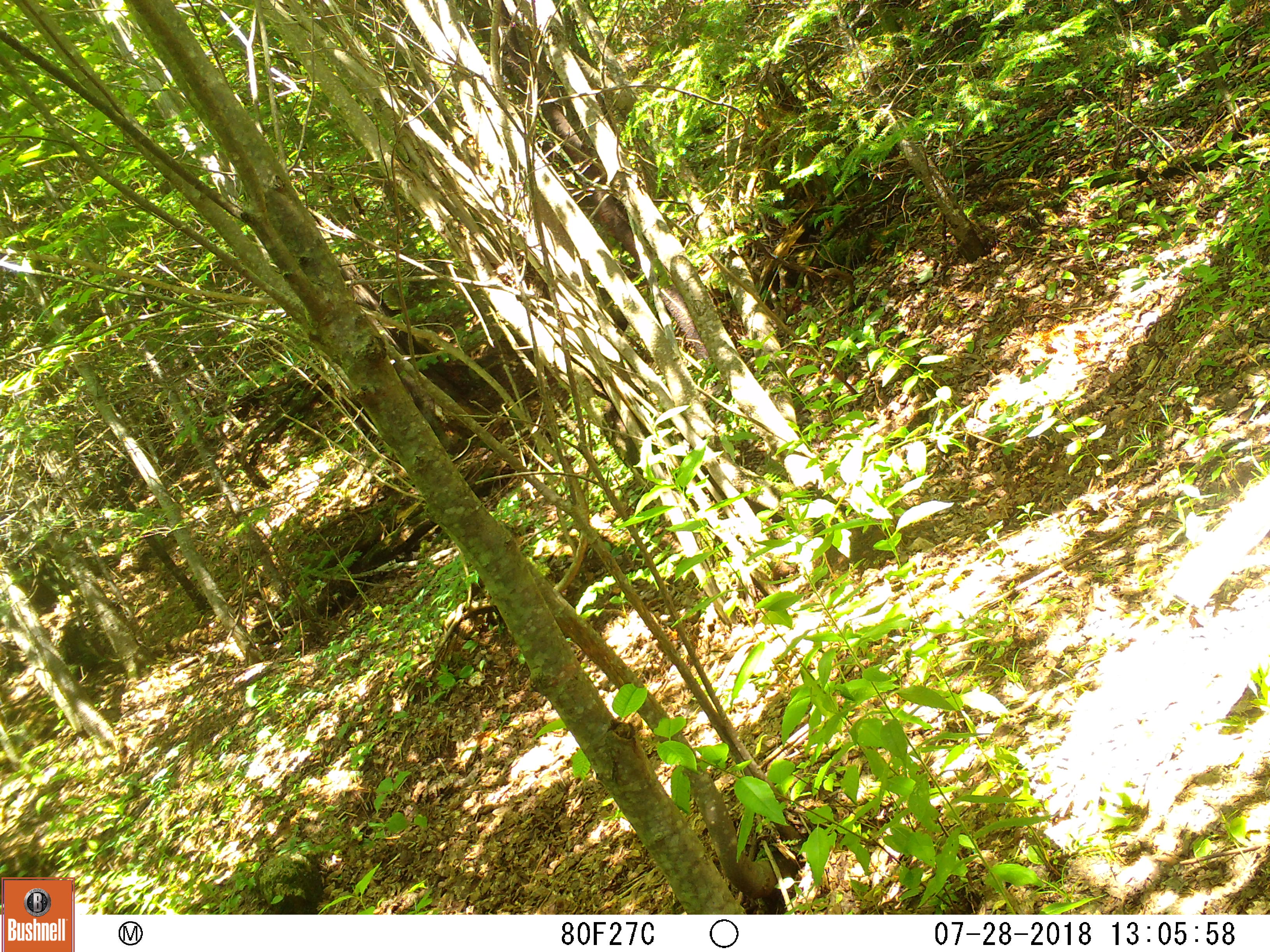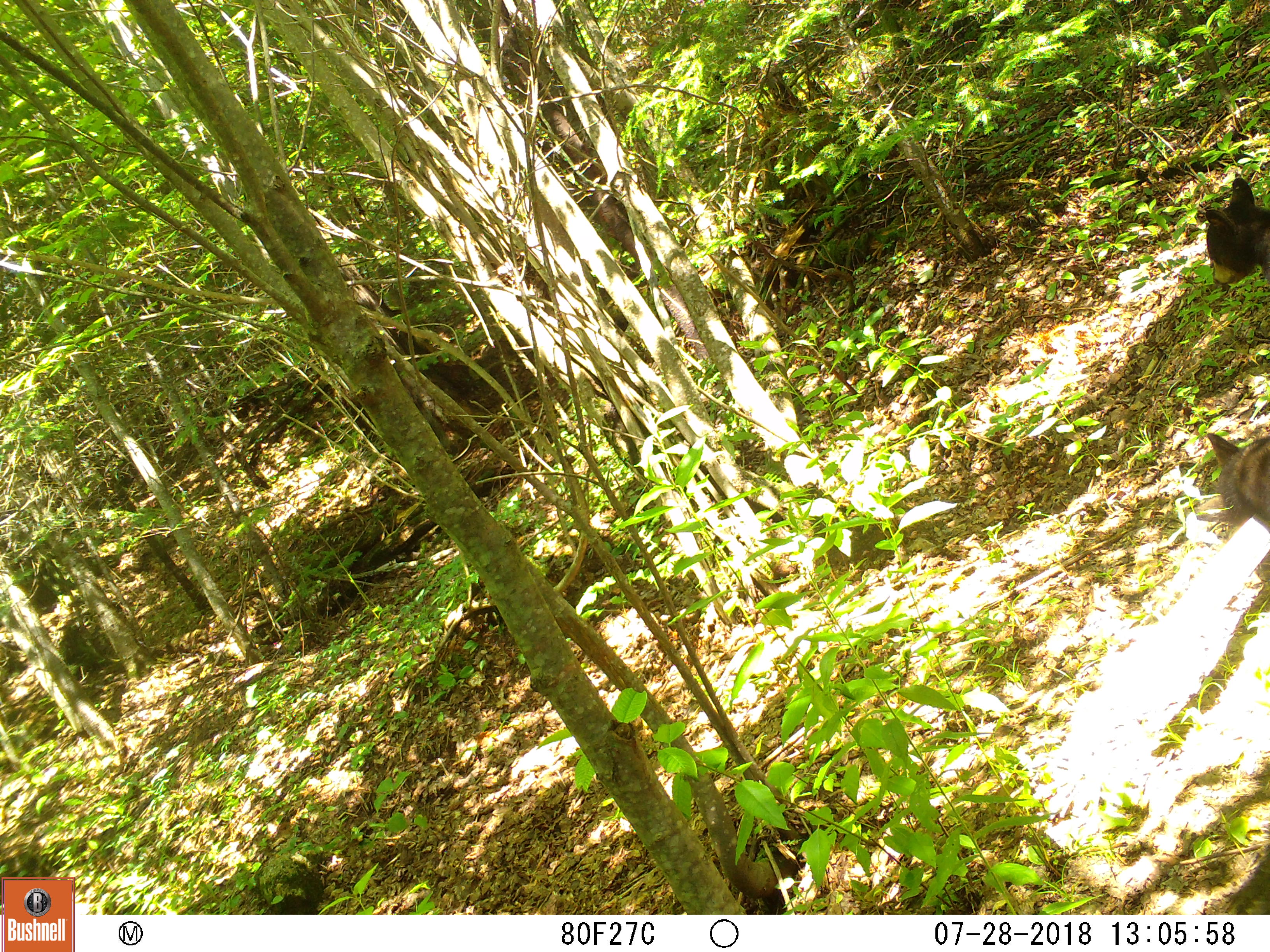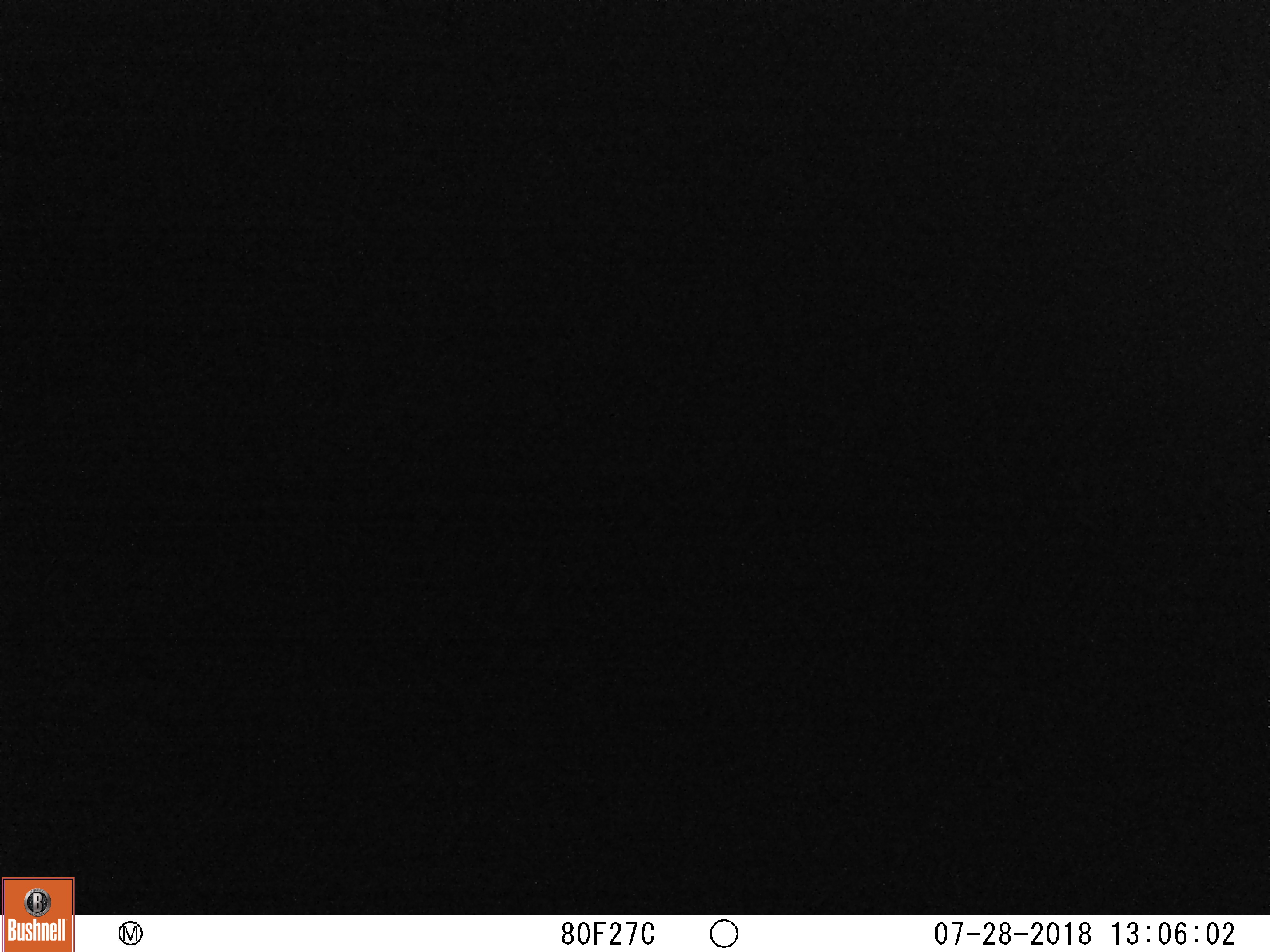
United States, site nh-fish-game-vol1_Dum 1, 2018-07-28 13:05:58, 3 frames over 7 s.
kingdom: Animalia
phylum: Chordata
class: Mammalia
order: Carnivora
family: Ursidae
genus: Ursus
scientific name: Ursus americanus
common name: black bear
Black bear (Ursus americanus).